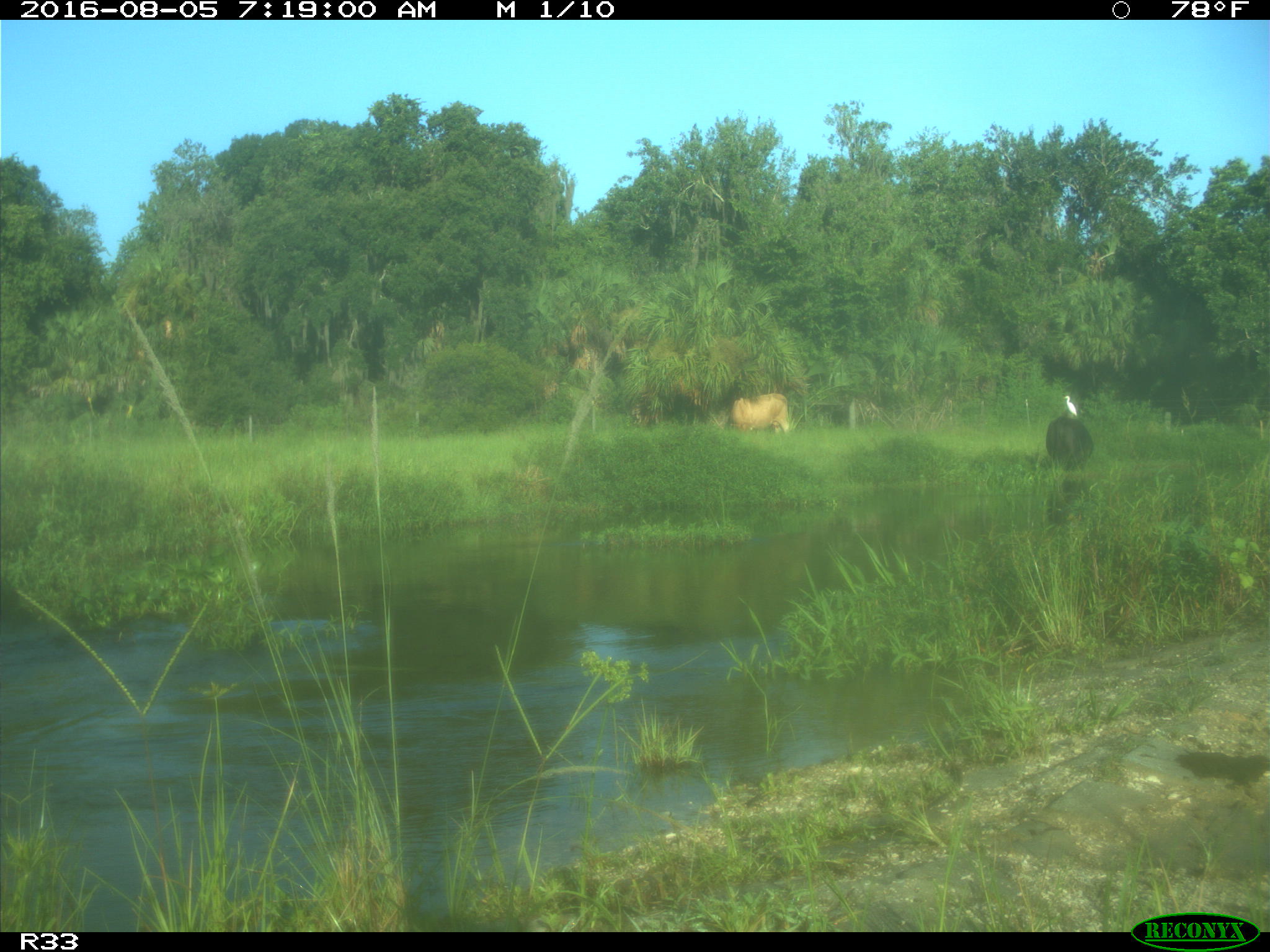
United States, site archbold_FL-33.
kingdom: Animalia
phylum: Chordata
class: Mammalia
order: Artiodactyla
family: Bovidae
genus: Bos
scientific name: Bos taurus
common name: domestic cow